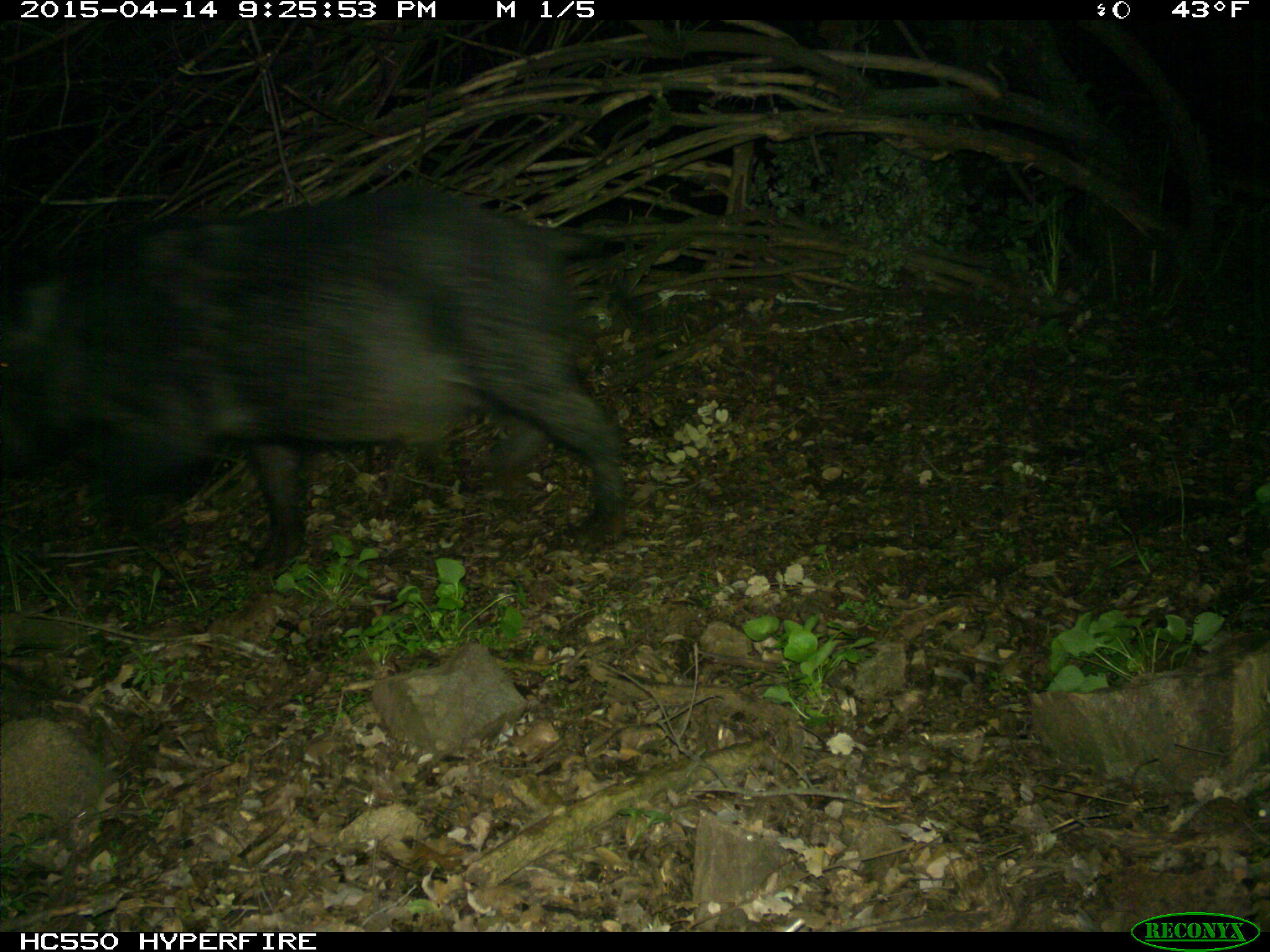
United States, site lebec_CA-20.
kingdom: Animalia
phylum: Chordata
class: Mammalia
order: Artiodactyla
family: Suidae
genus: Sus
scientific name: Sus scrofa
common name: wild boar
Sus scrofa (wild boar).